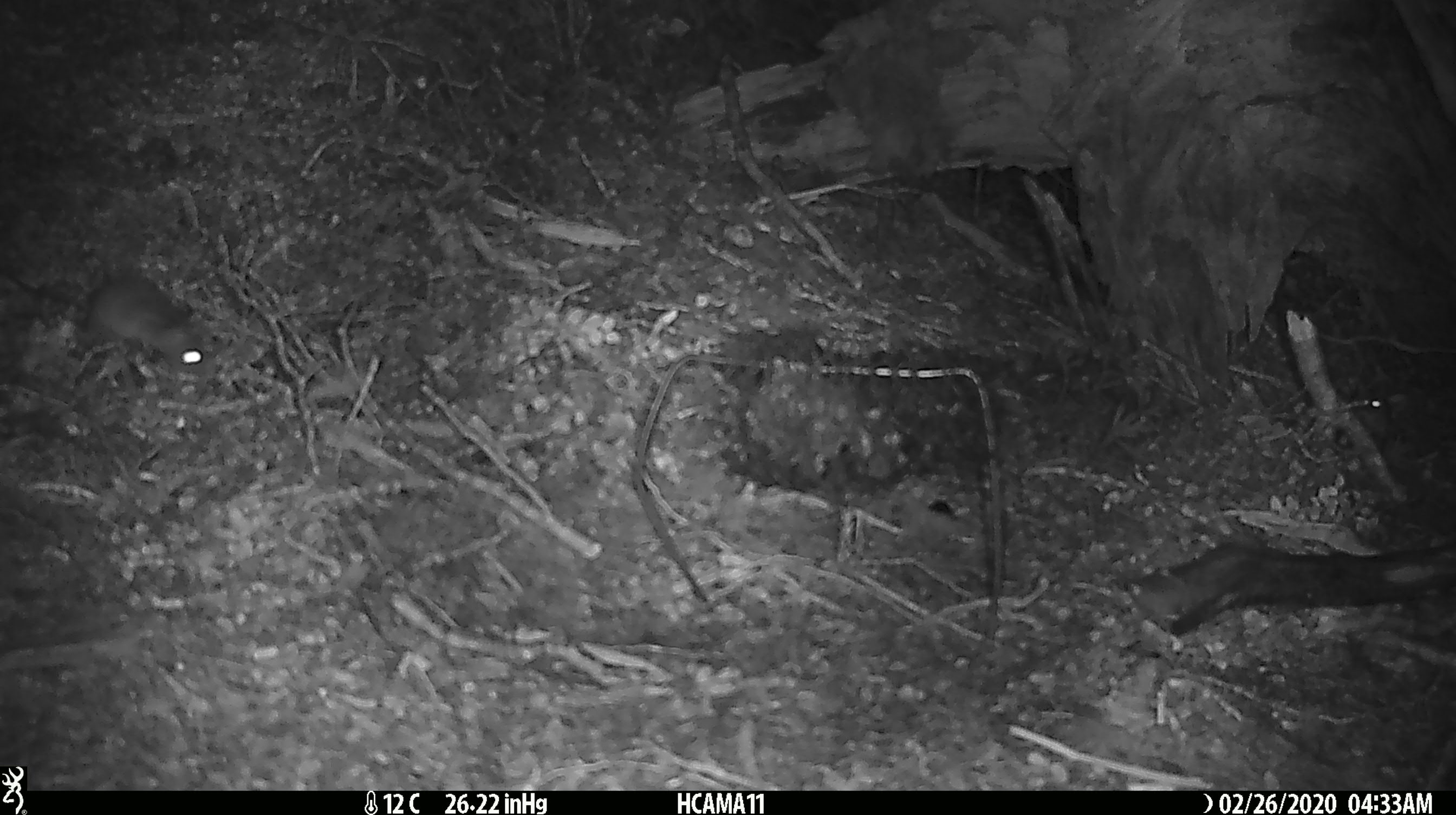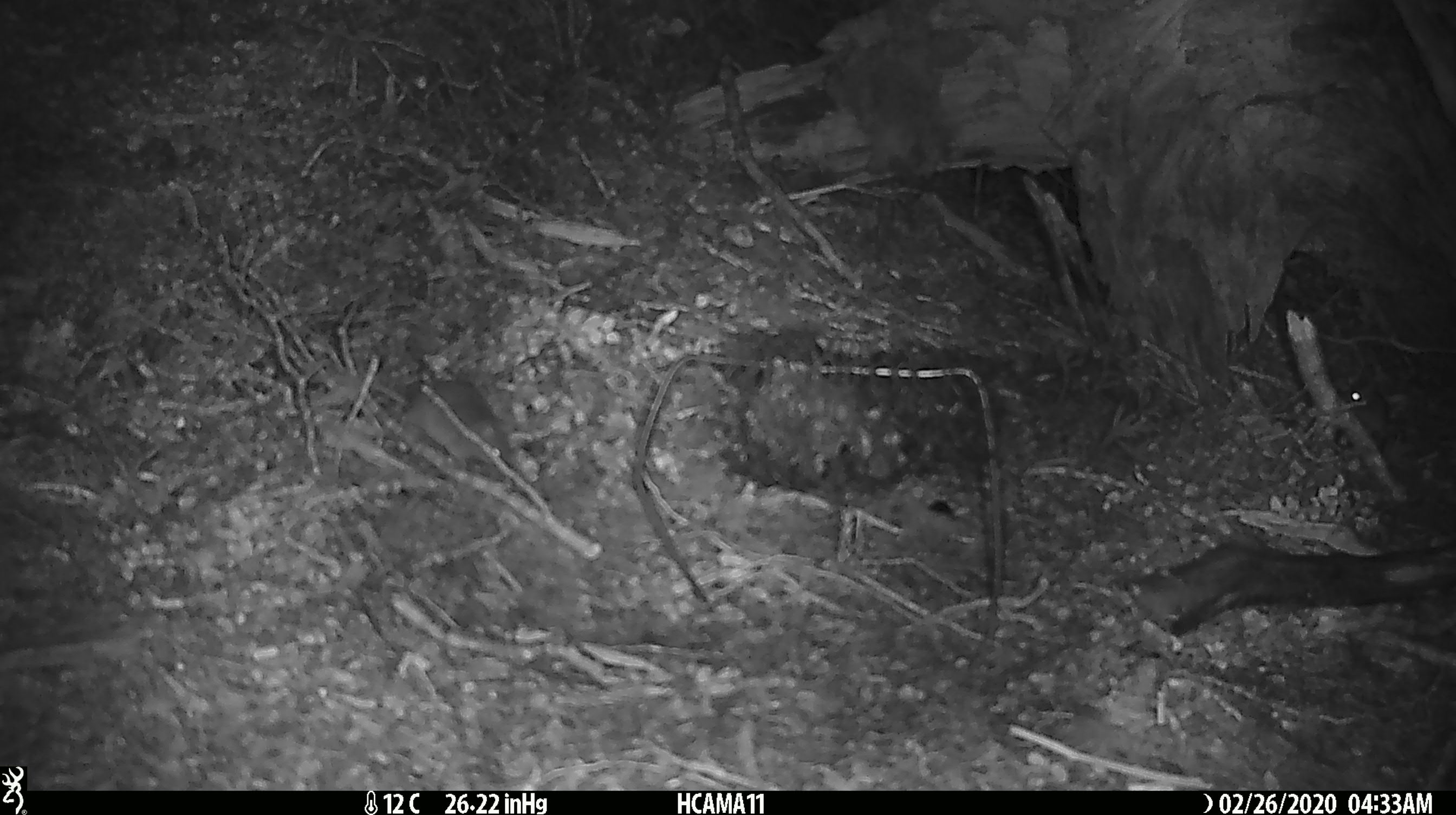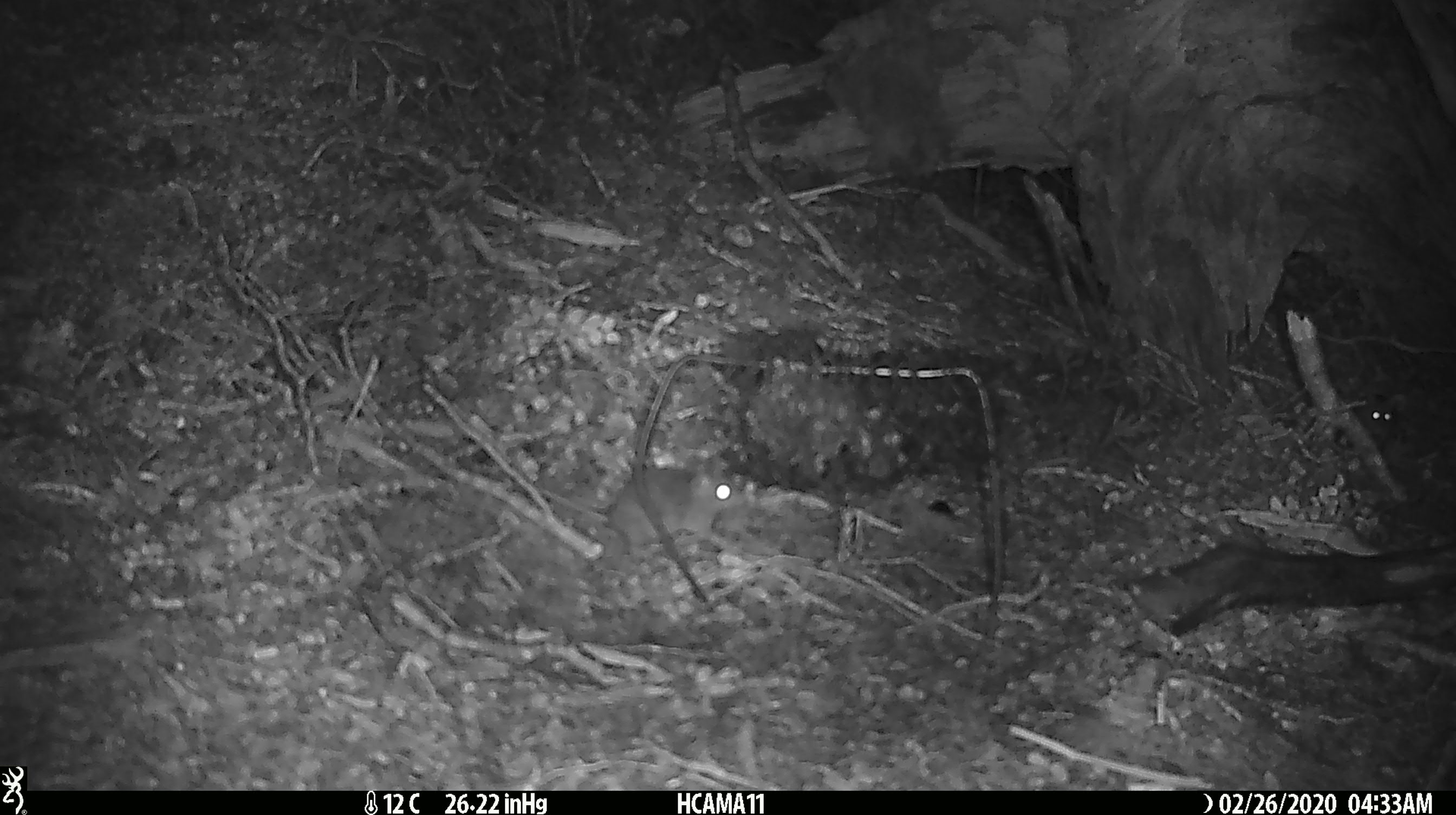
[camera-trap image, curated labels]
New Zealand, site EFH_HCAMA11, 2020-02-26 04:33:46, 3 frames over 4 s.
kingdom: Animalia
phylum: Chordata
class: Mammalia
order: Rodentia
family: Muridae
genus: Mus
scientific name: Mus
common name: mouse